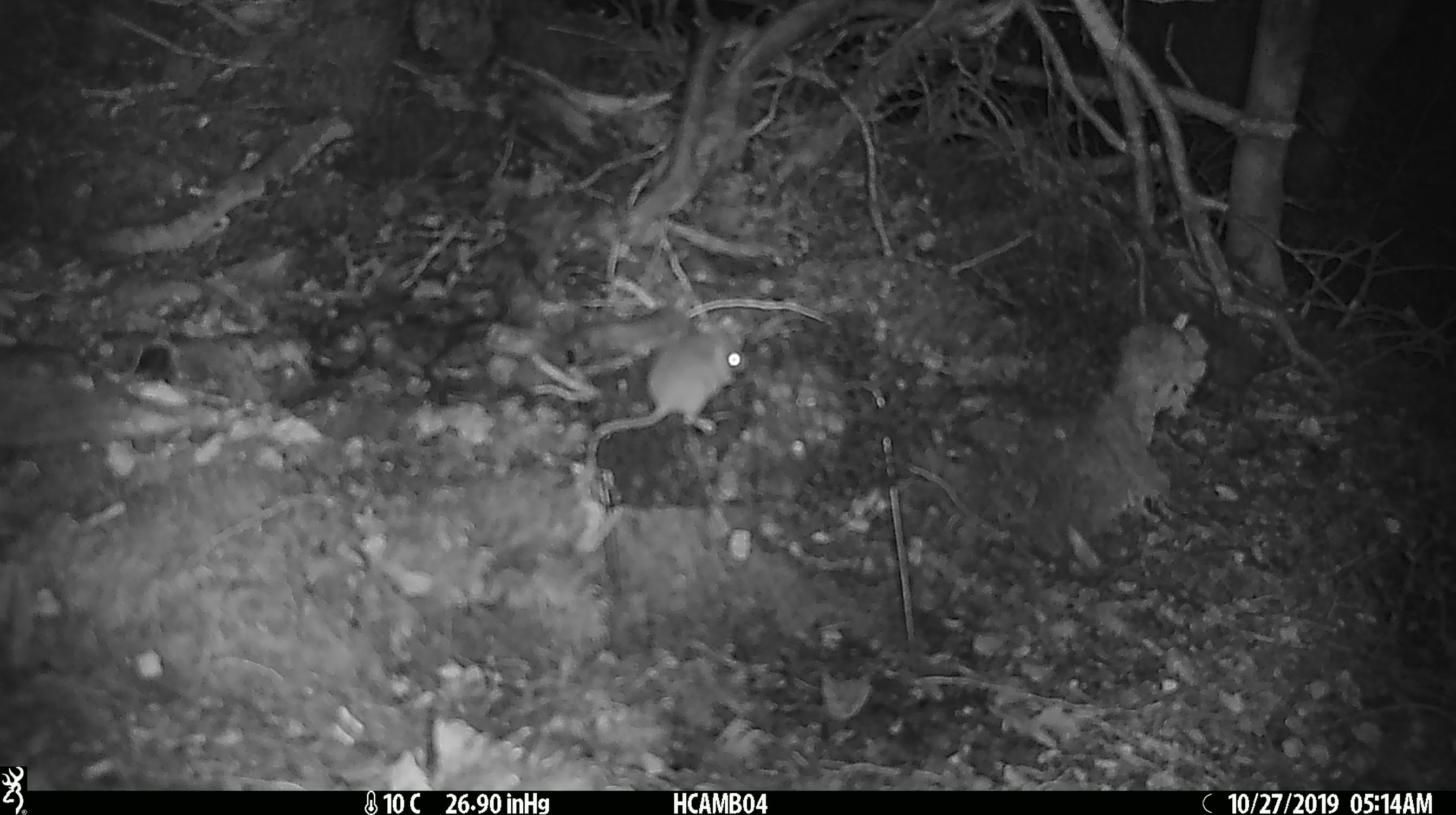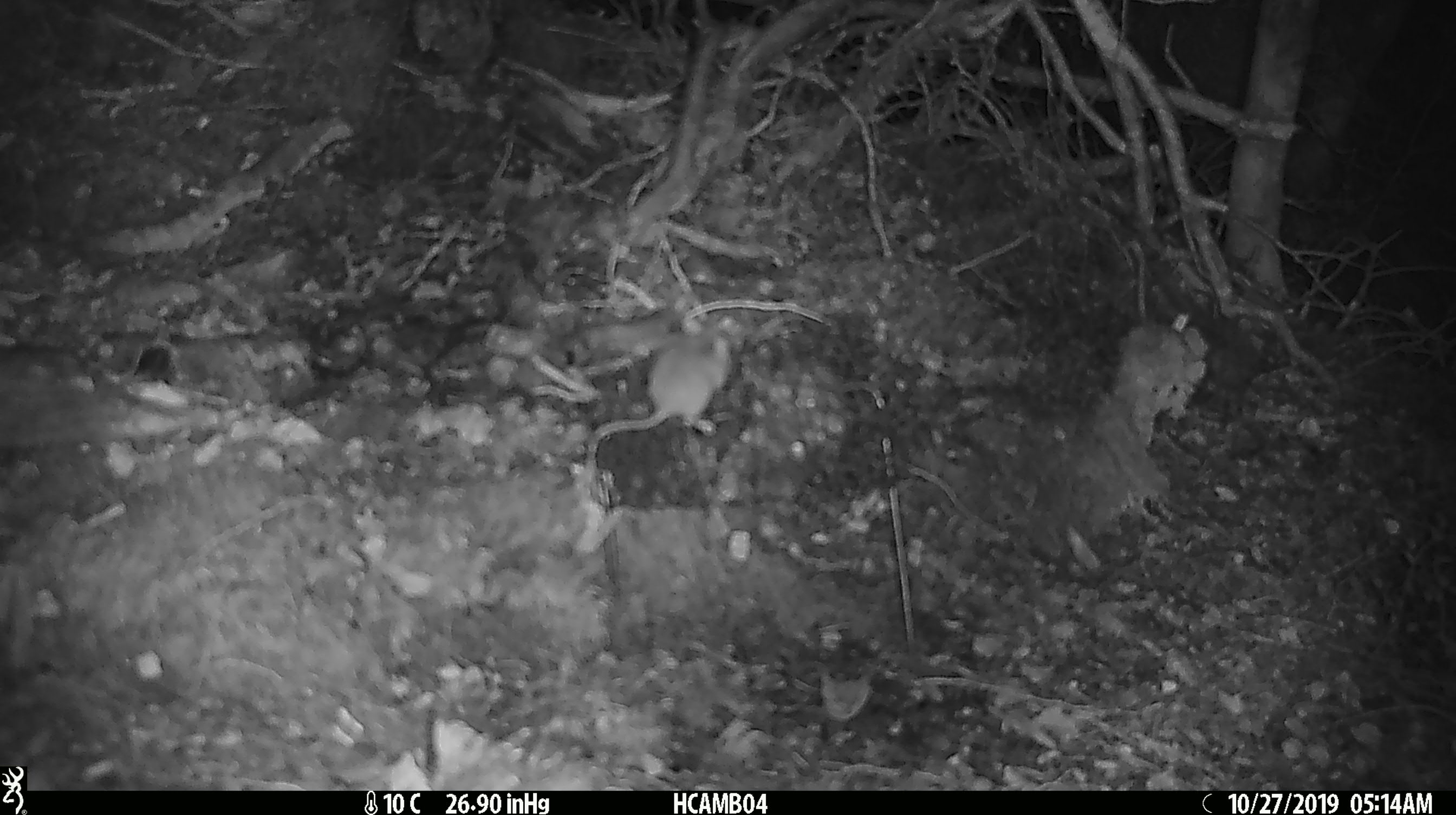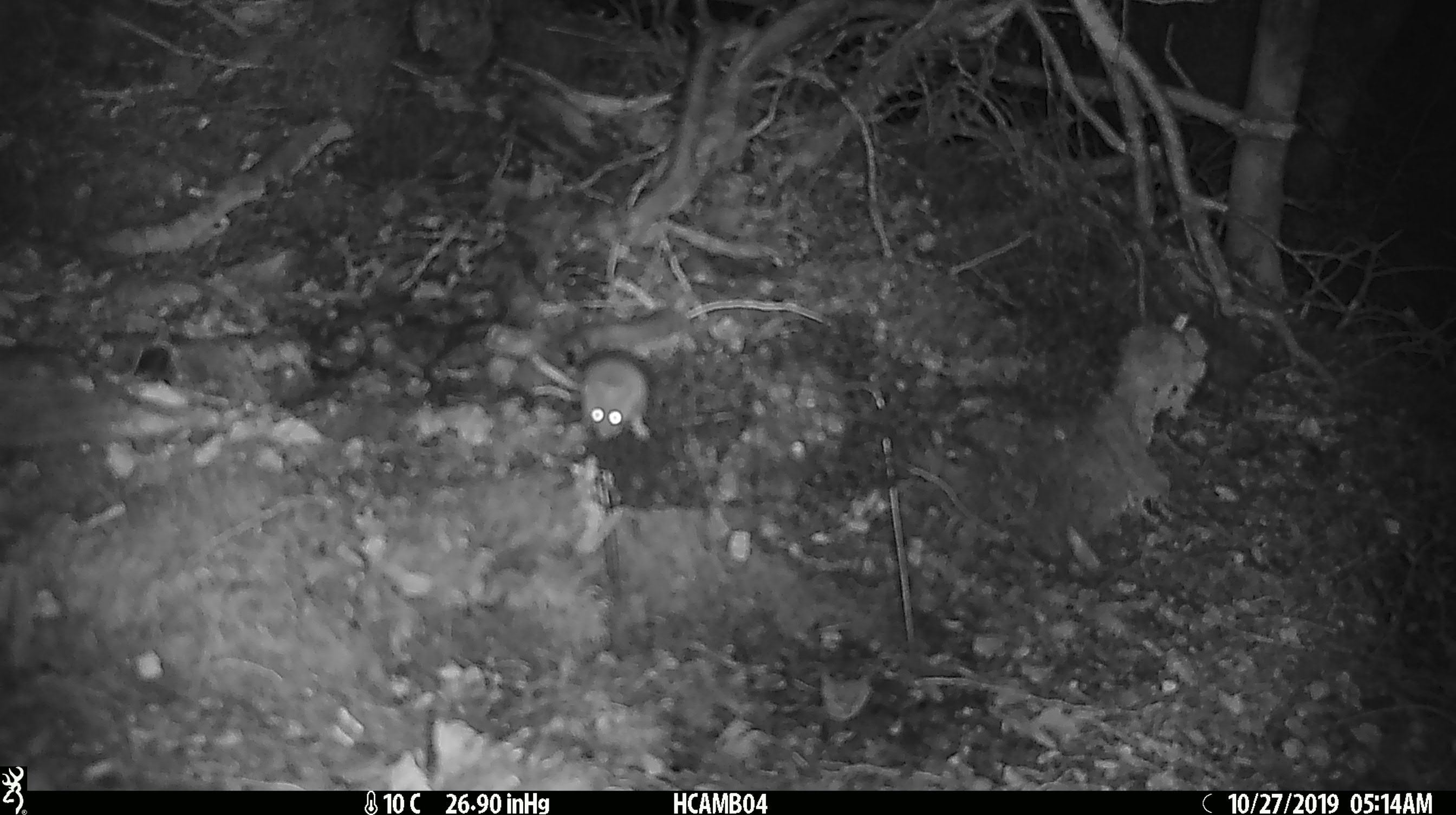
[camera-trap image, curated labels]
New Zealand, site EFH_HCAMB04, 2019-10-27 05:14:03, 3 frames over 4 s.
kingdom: Animalia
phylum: Chordata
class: Mammalia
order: Rodentia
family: Muridae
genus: Mus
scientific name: Mus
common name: mouse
Mouse (Mus).